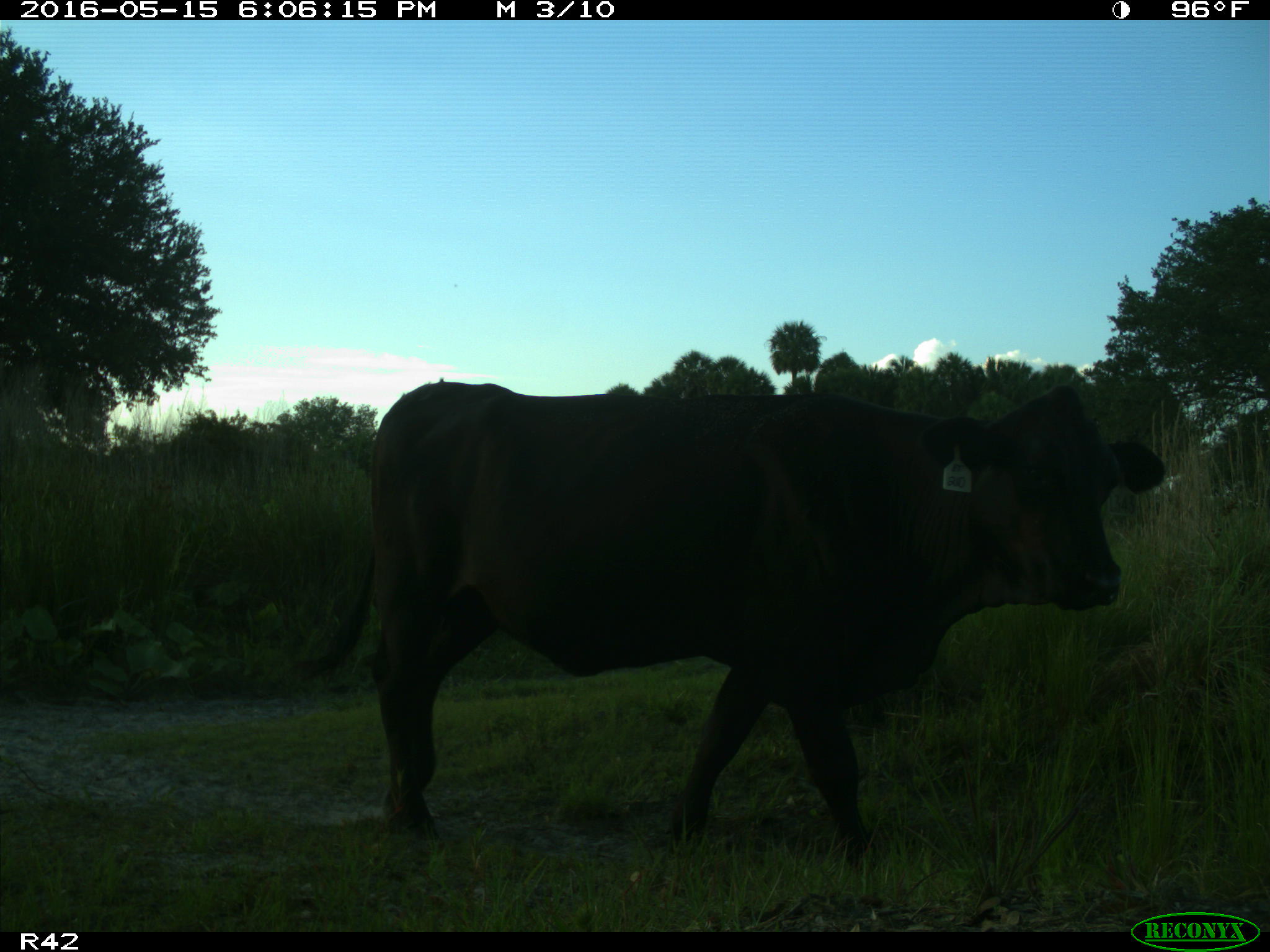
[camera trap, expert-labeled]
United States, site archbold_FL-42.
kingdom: Animalia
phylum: Chordata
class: Mammalia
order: Artiodactyla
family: Bovidae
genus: Bos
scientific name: Bos taurus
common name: domestic cow